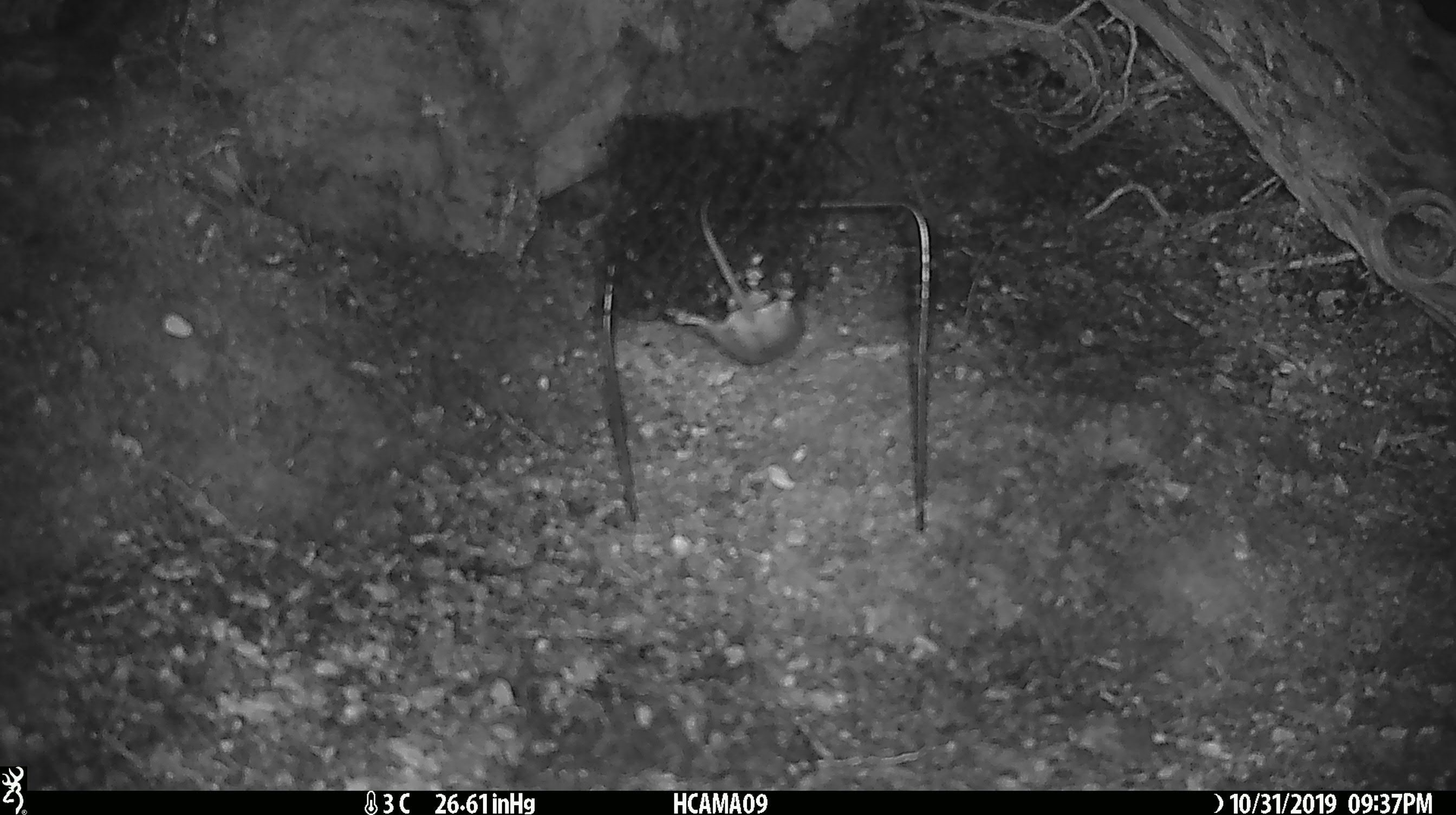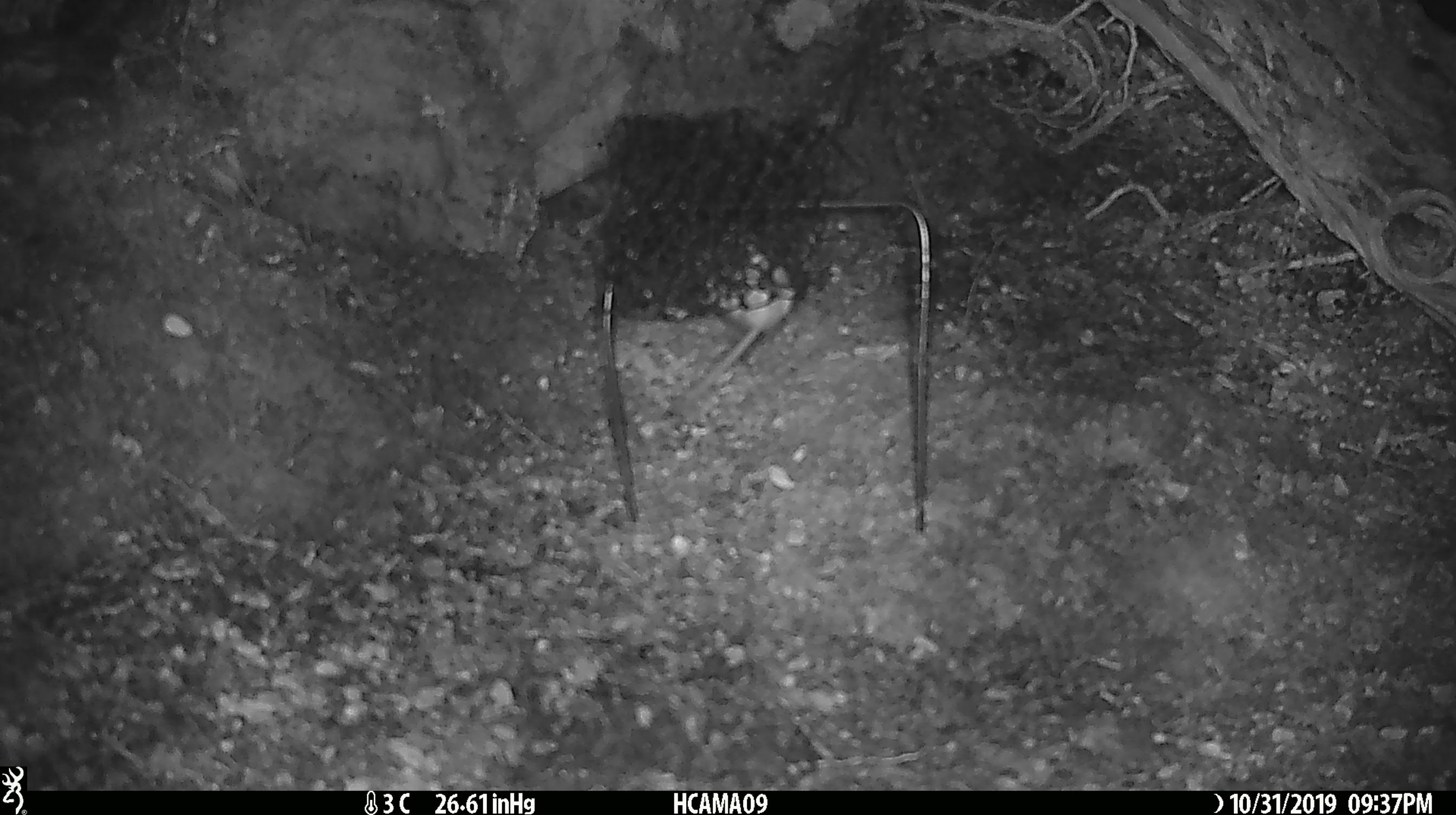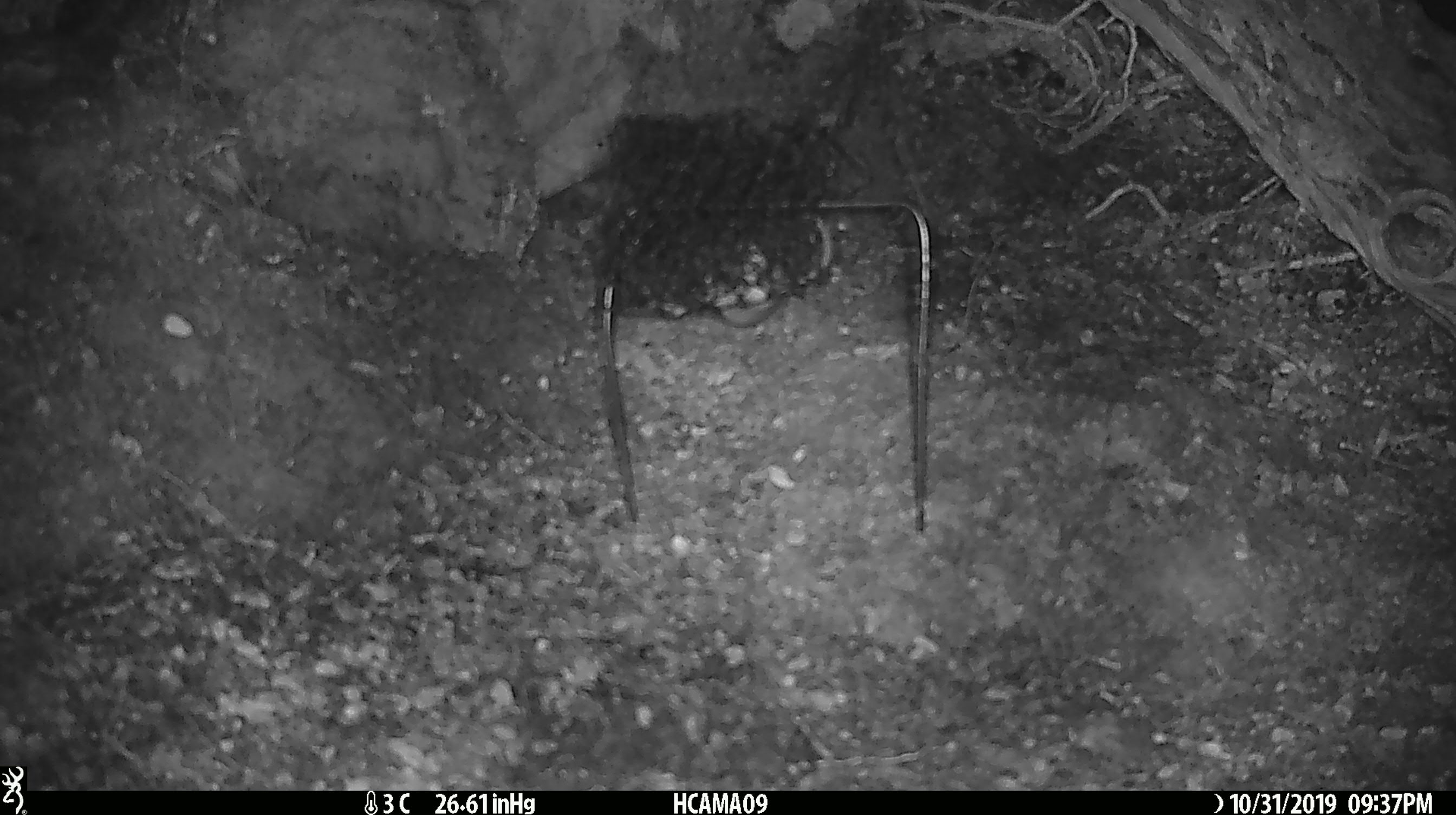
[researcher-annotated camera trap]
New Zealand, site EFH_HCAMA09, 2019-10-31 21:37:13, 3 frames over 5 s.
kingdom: Animalia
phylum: Chordata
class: Mammalia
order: Rodentia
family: Muridae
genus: Mus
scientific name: Mus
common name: mouse